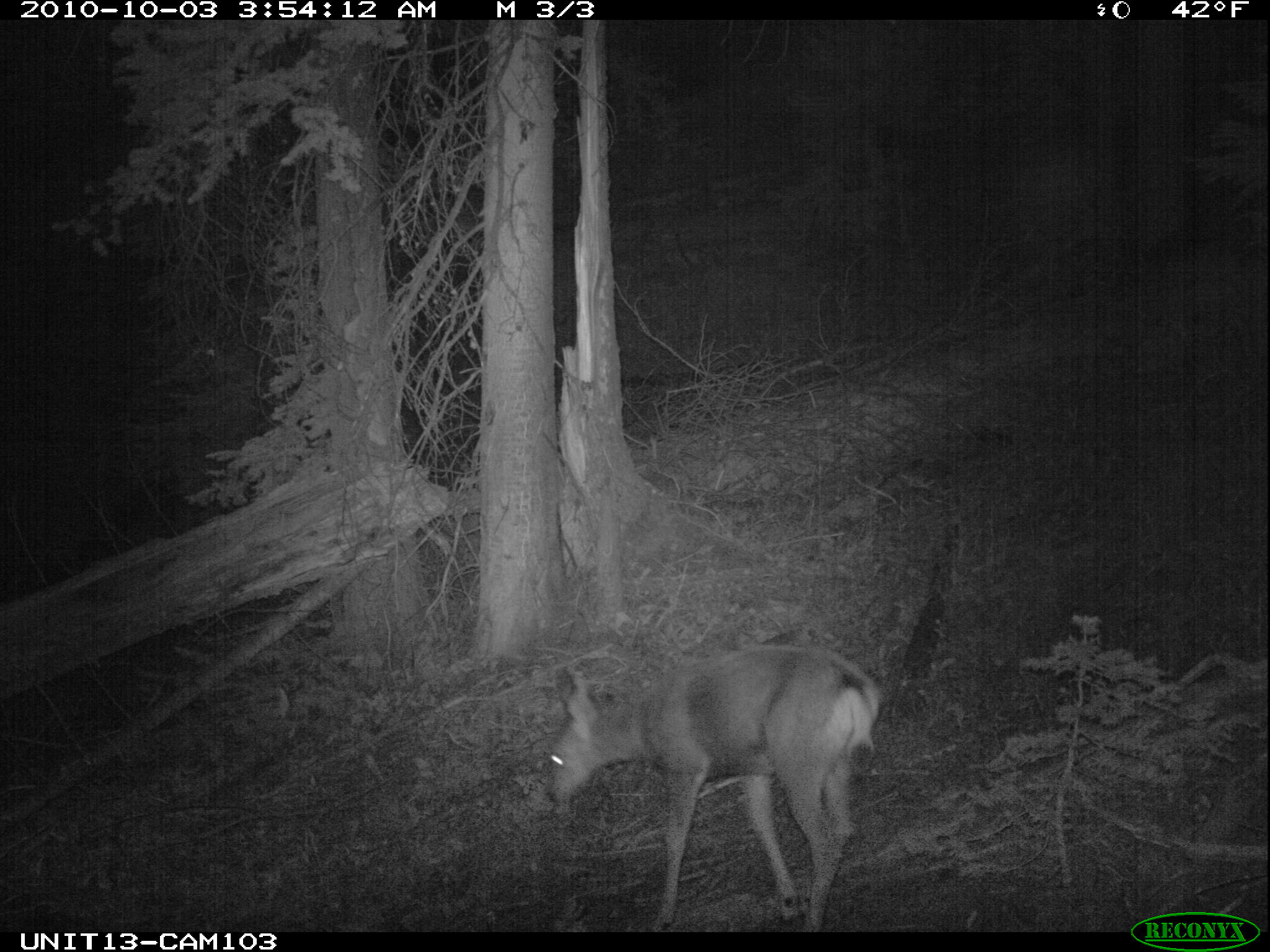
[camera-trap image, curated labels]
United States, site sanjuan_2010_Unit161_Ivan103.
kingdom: Animalia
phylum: Chordata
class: Mammalia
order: Artiodactyla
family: Cervidae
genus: Odocoileus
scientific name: Odocoileus hemionus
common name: mule deer